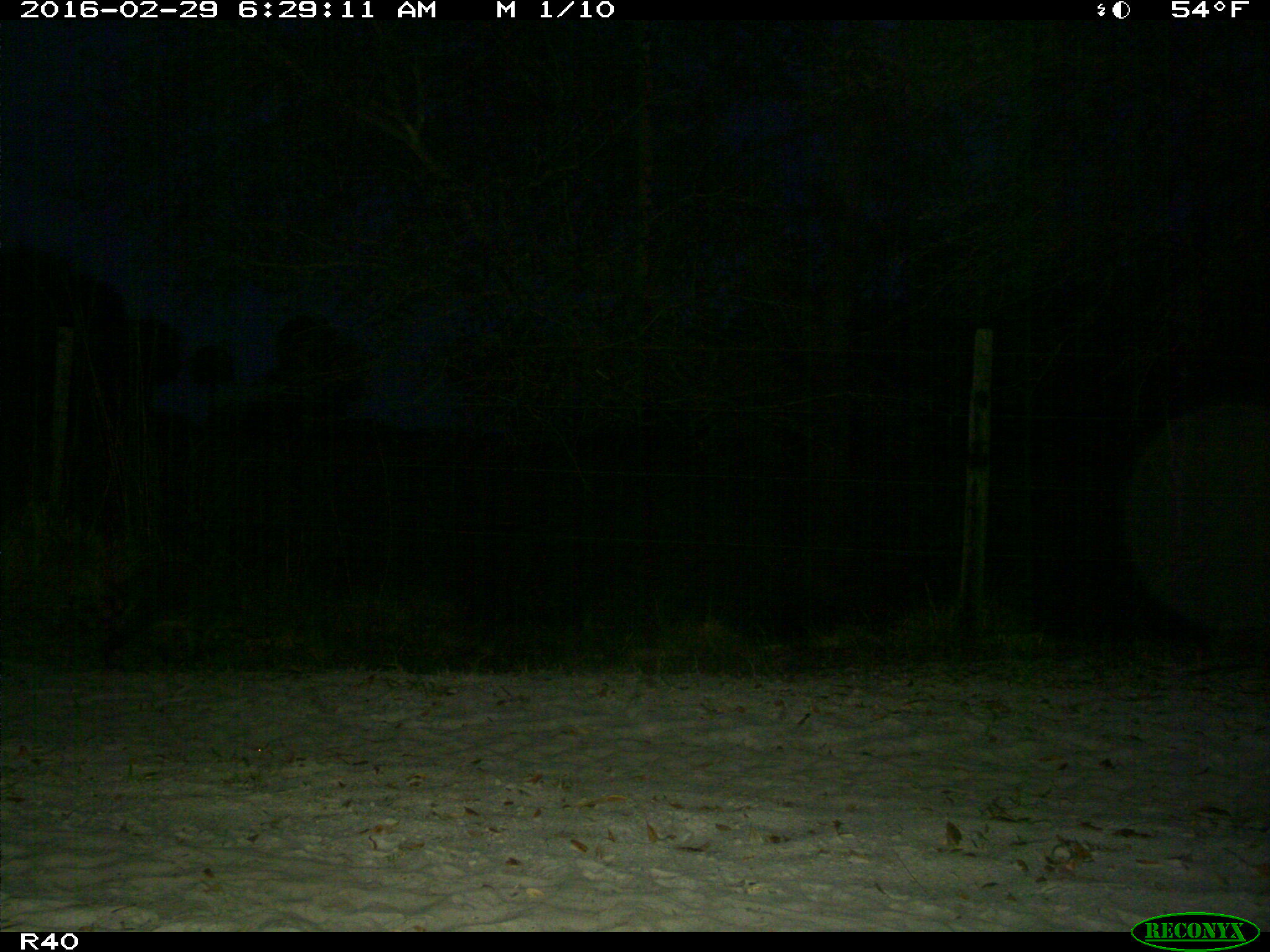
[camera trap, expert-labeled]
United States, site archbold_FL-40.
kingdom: Animalia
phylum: Chordata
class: Mammalia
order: Carnivora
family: Procyonidae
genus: Procyon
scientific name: Procyon lotor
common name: common raccoon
Procyon lotor (common raccoon).